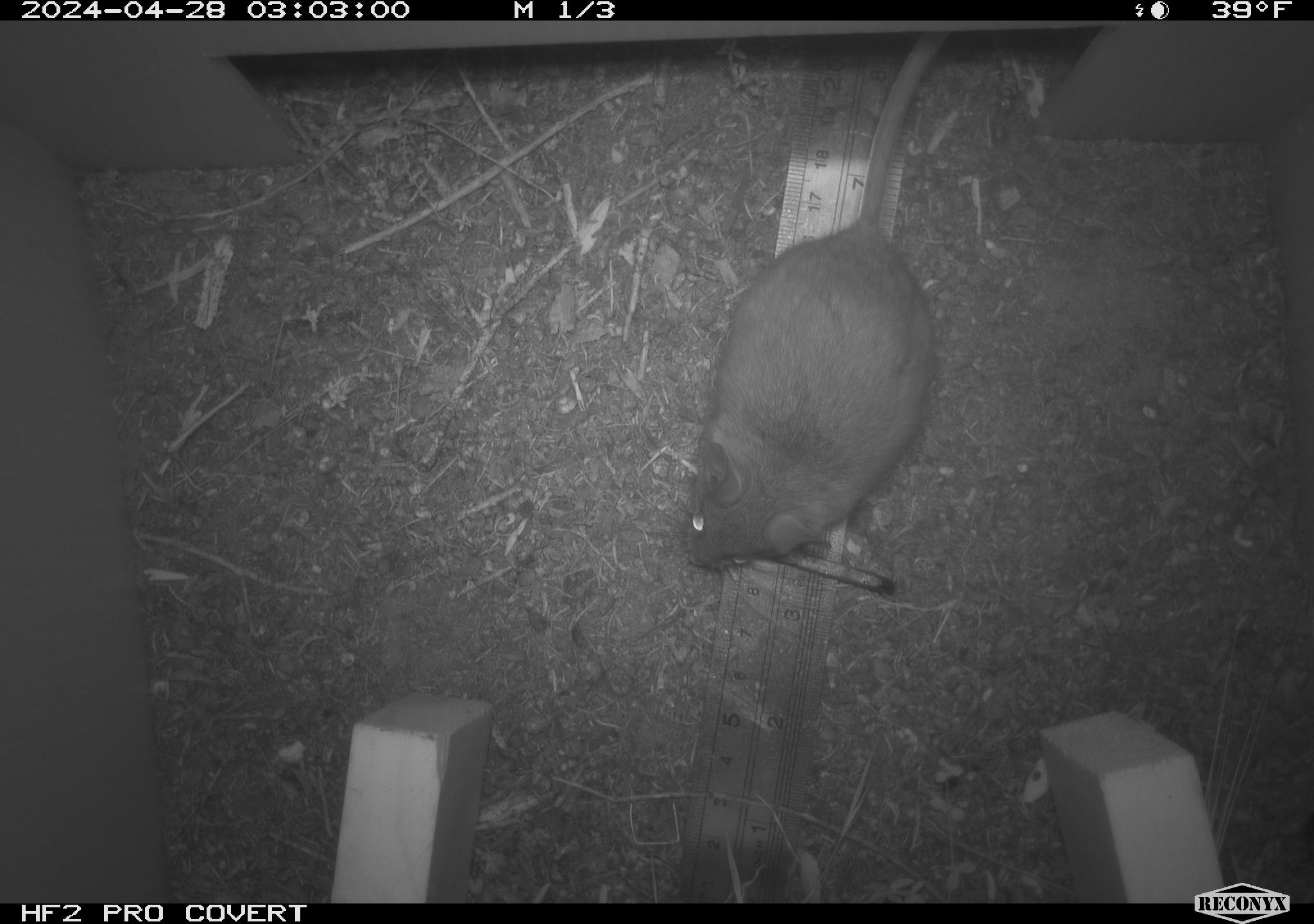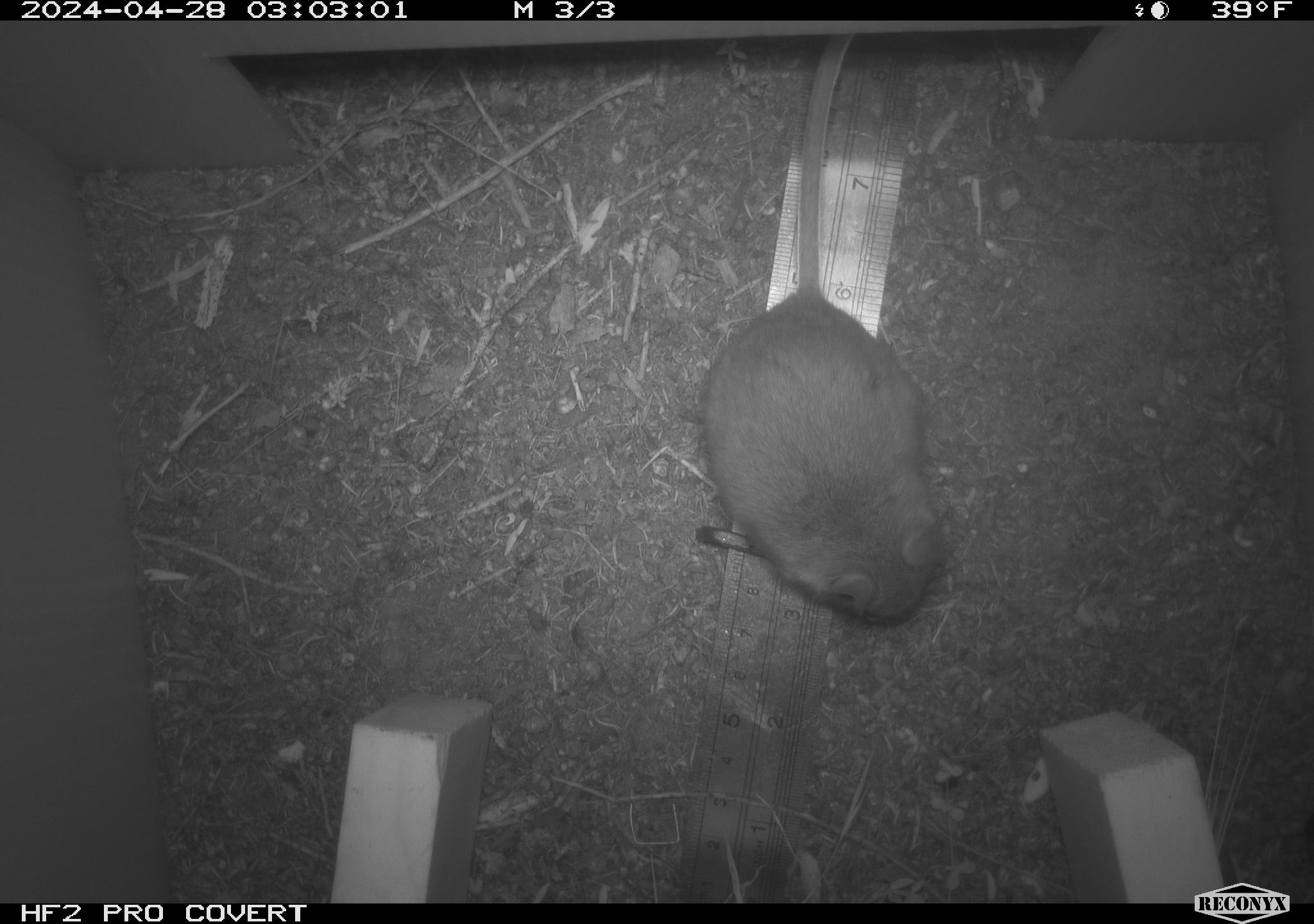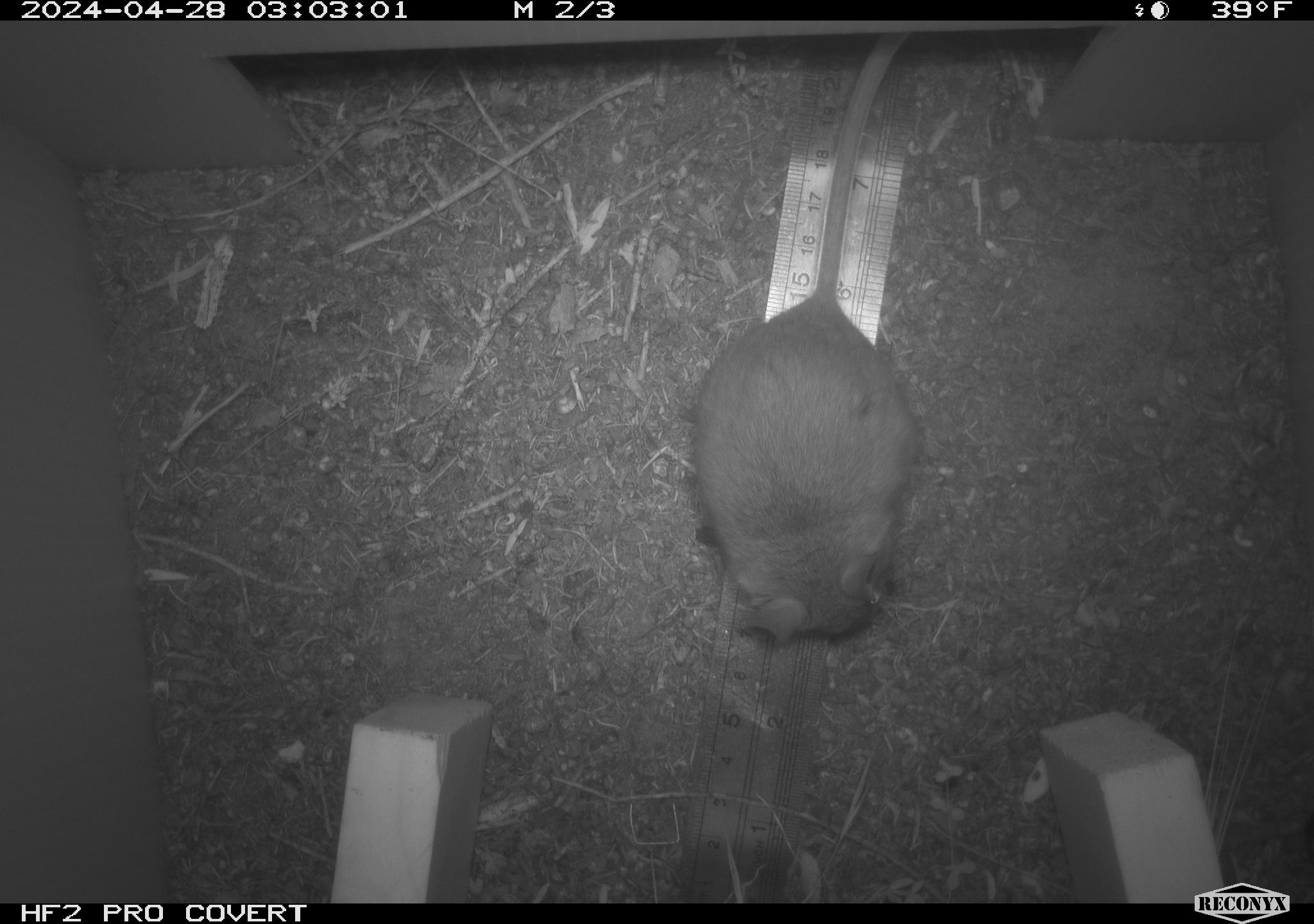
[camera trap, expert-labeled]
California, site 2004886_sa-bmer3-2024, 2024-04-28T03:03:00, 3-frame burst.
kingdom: Animalia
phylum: Chordata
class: Mammalia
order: Rodentia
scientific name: Rodentia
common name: mouse species